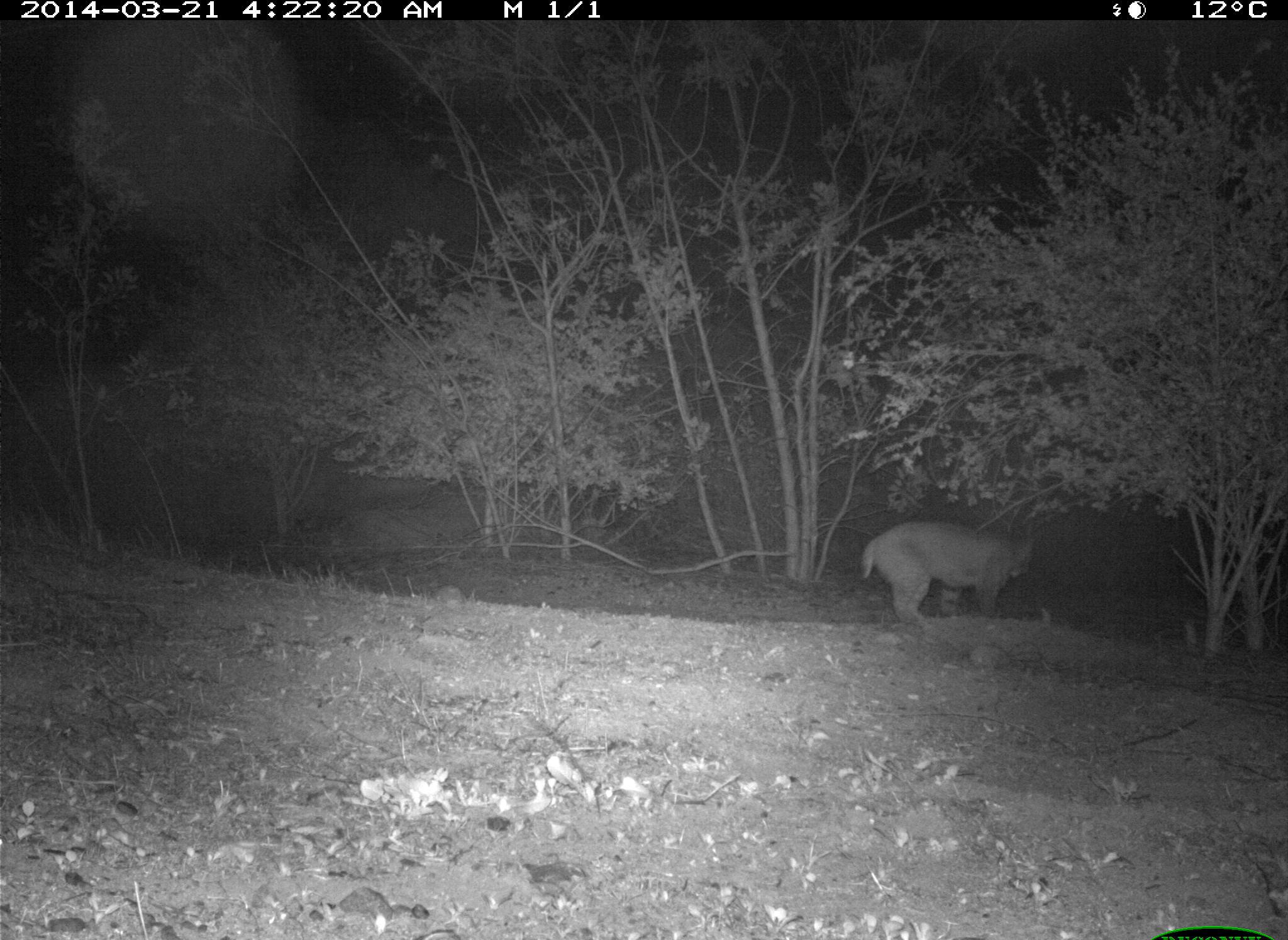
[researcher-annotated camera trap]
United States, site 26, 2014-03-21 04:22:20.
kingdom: Animalia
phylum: Chordata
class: Mammalia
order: Carnivora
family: Felidae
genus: Lynx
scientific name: Lynx rufus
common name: bobcat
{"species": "bobcat (Lynx rufus)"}